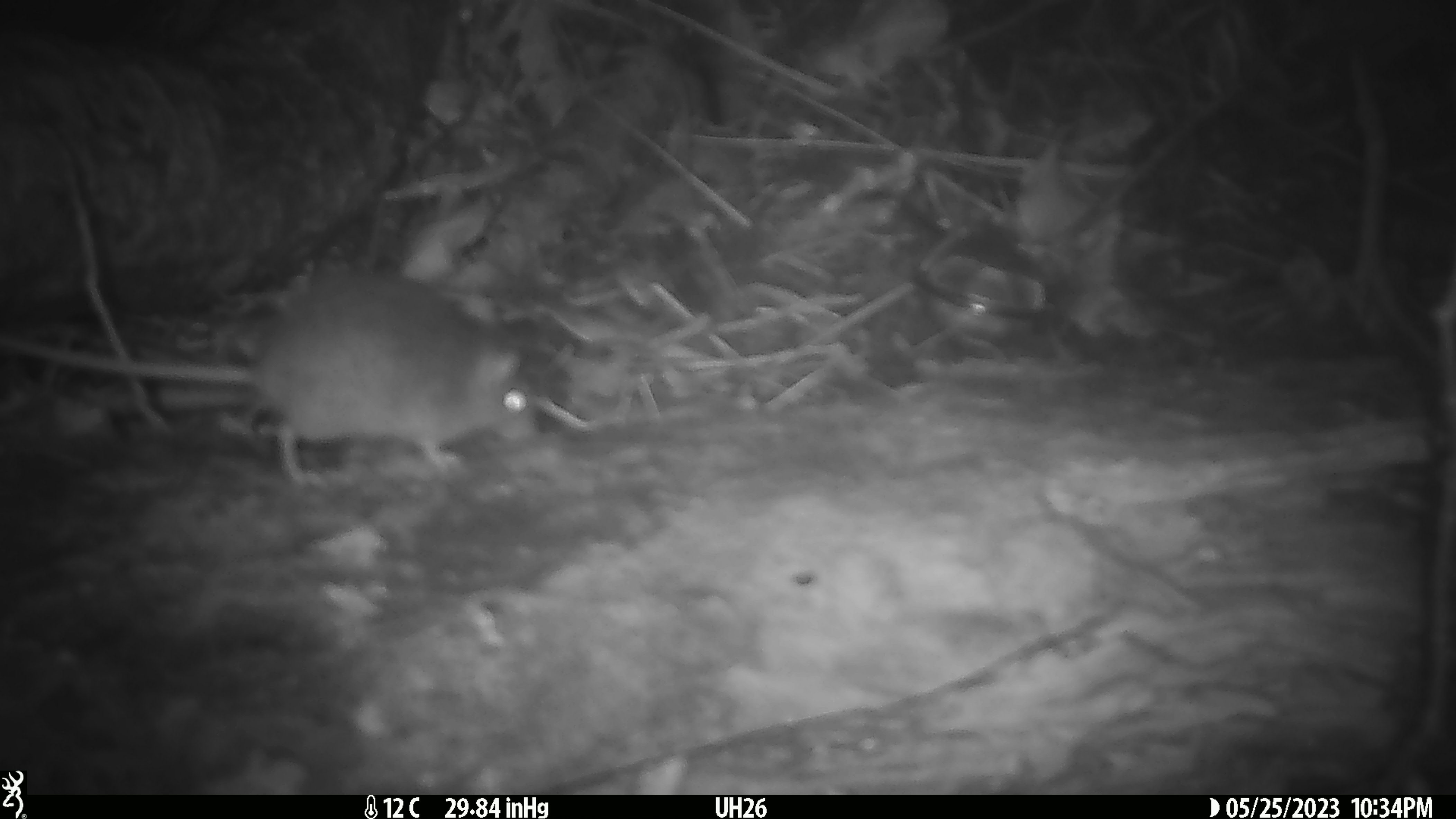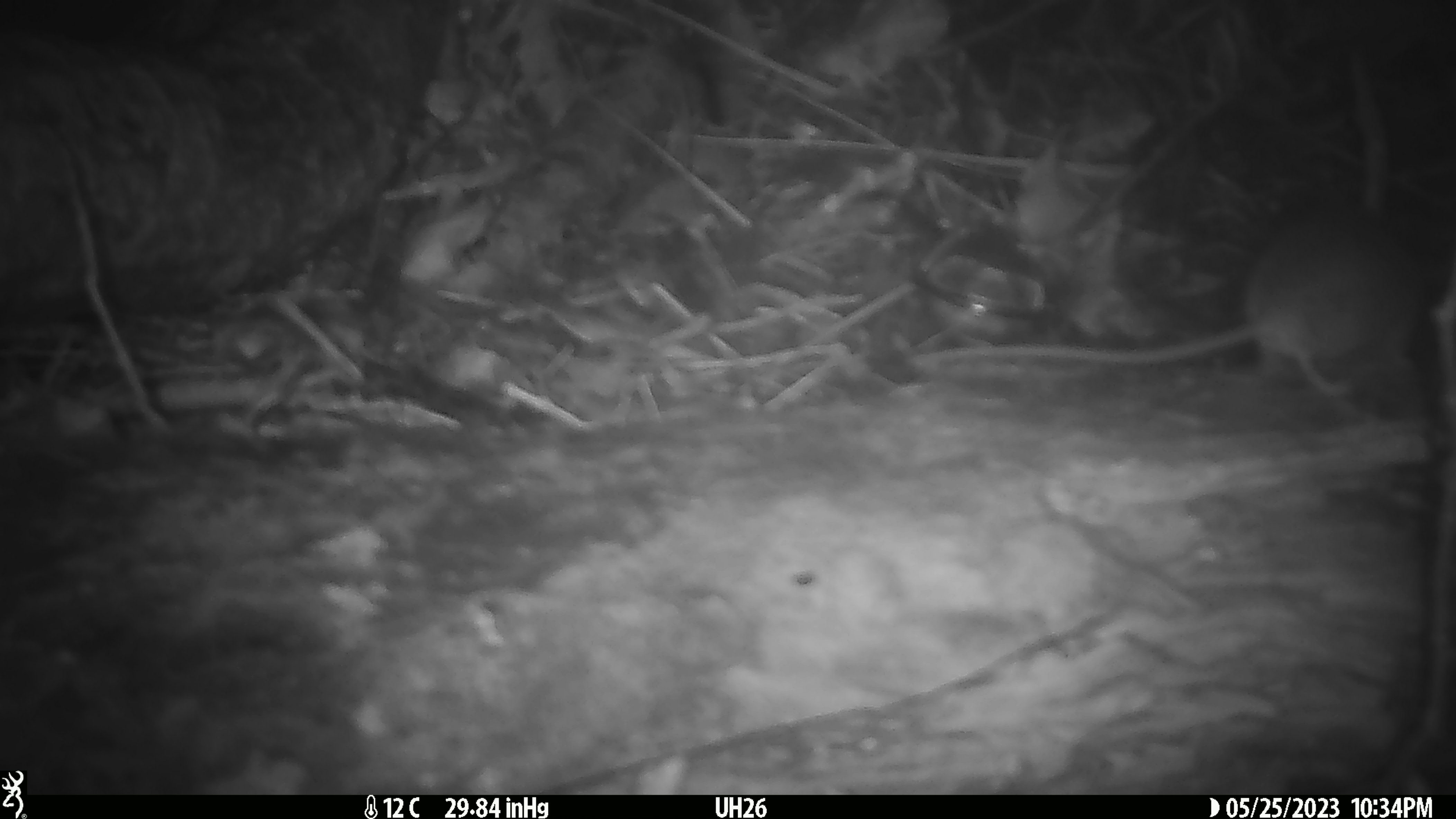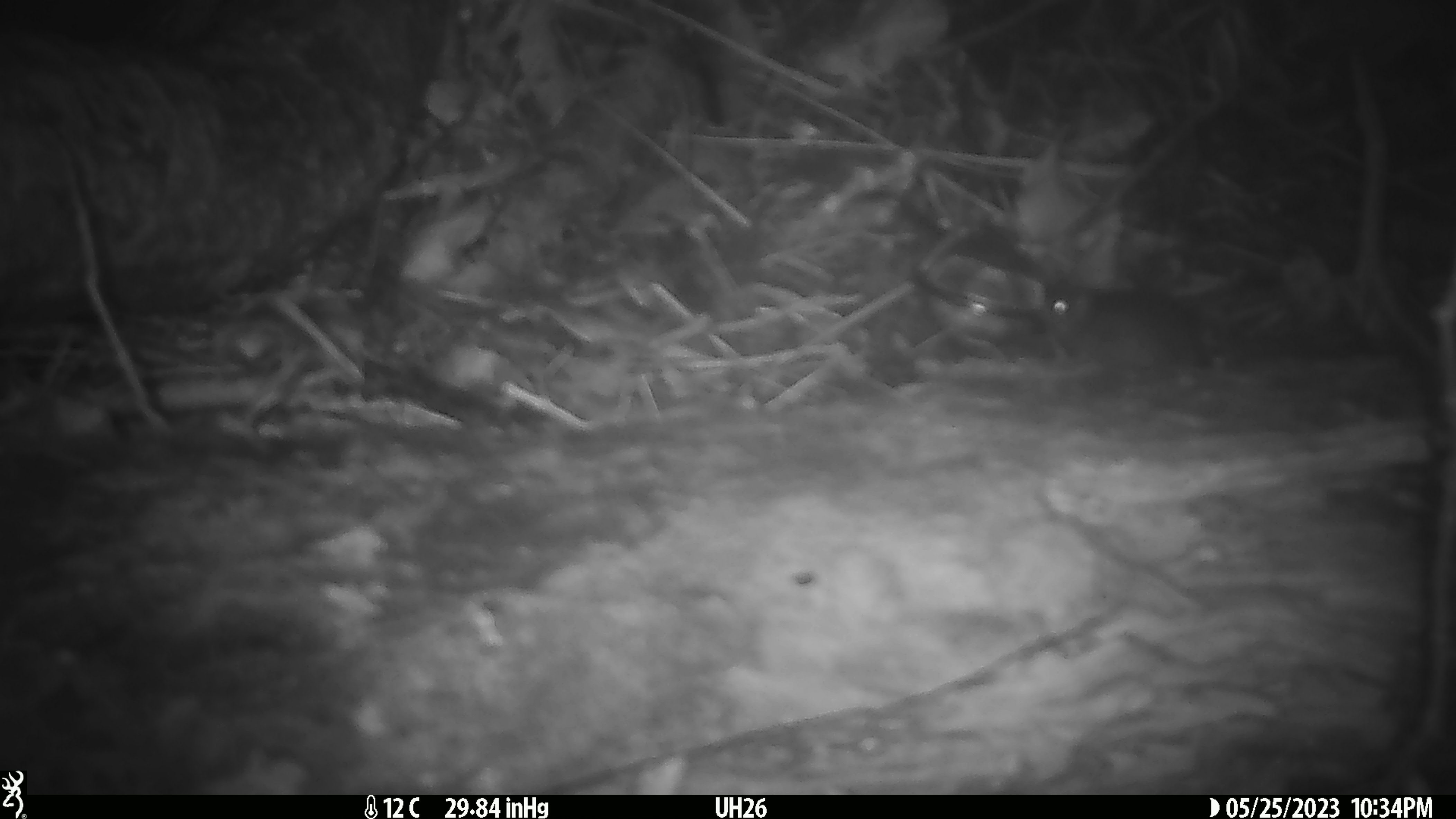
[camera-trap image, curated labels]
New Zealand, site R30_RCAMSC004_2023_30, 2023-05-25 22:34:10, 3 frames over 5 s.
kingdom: Animalia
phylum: Chordata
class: Mammalia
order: Rodentia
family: Muridae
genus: Mus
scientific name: Mus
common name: mouse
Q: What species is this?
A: Mouse (Mus).